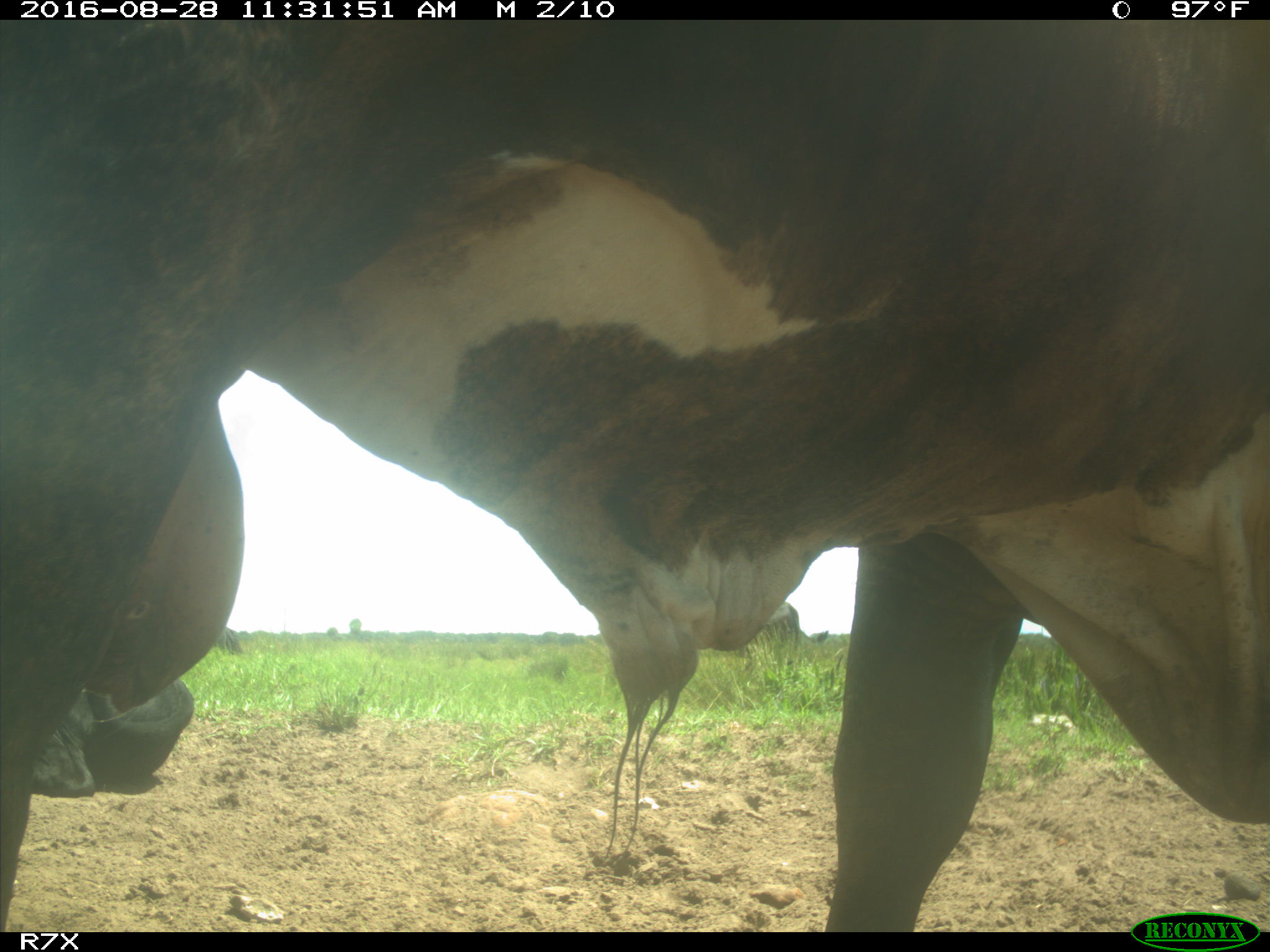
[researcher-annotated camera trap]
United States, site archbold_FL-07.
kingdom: Animalia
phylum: Chordata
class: Mammalia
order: Artiodactyla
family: Bovidae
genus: Bos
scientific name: Bos taurus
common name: domestic cow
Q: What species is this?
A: Bos taurus (domestic cow).